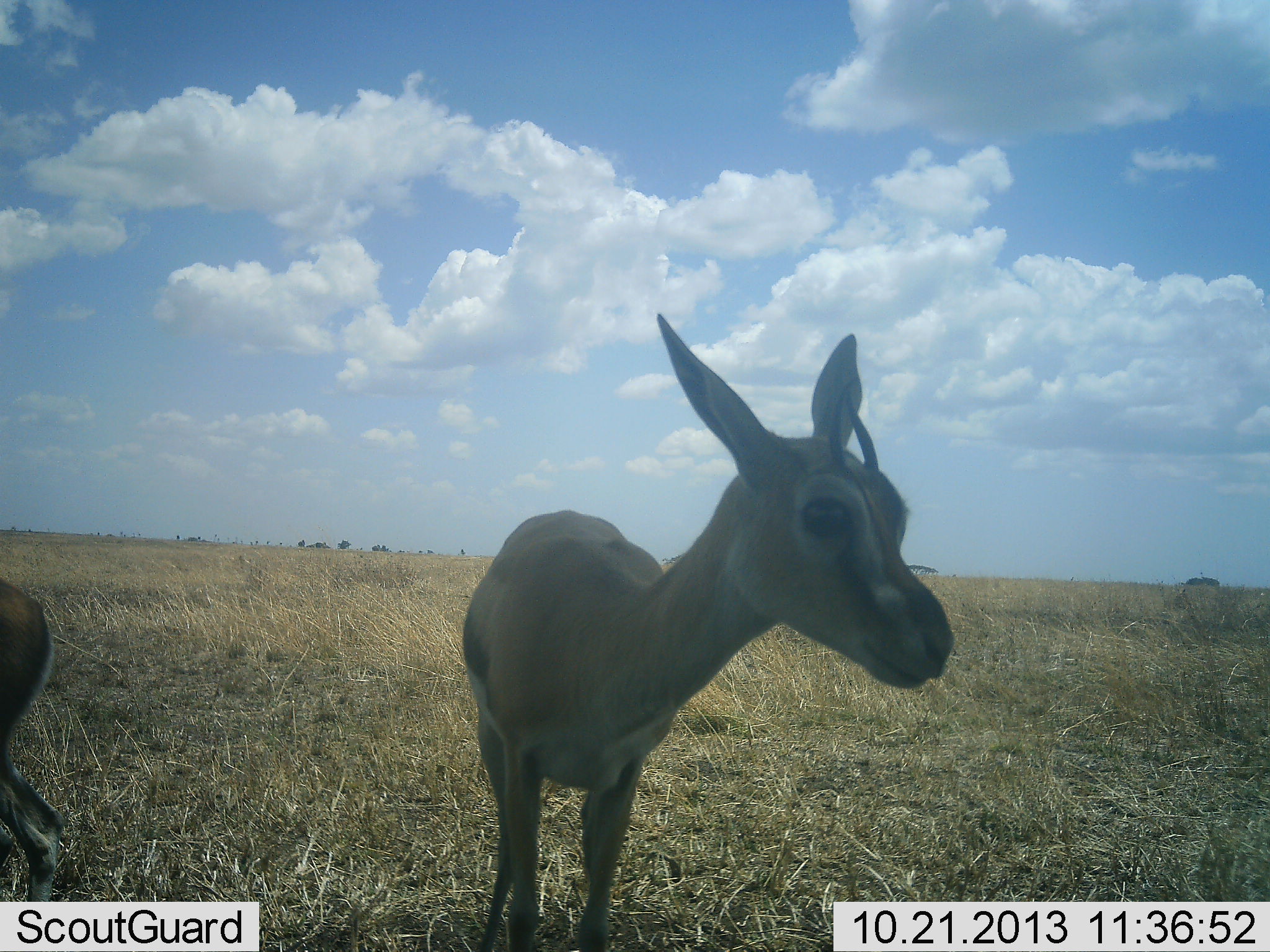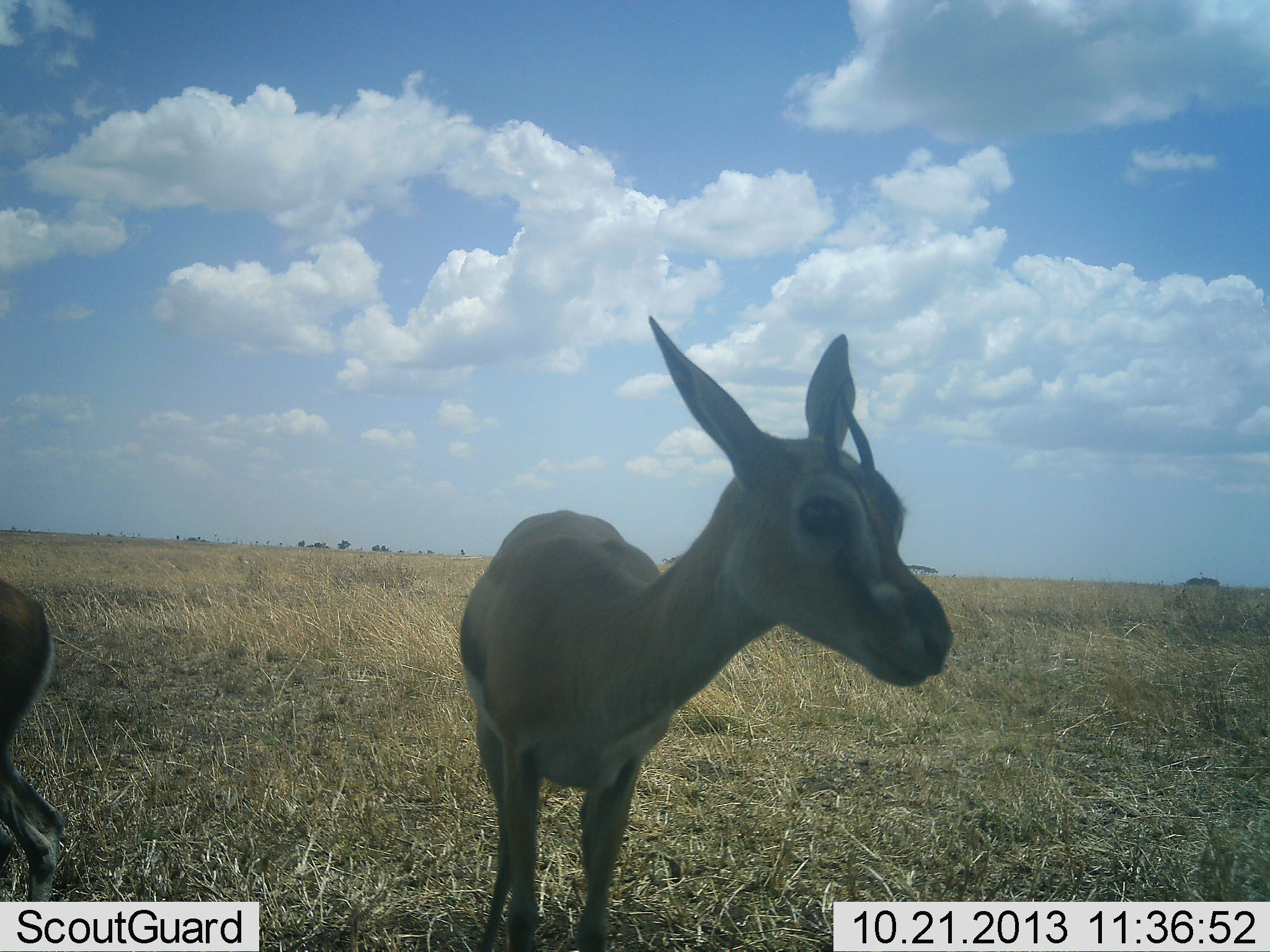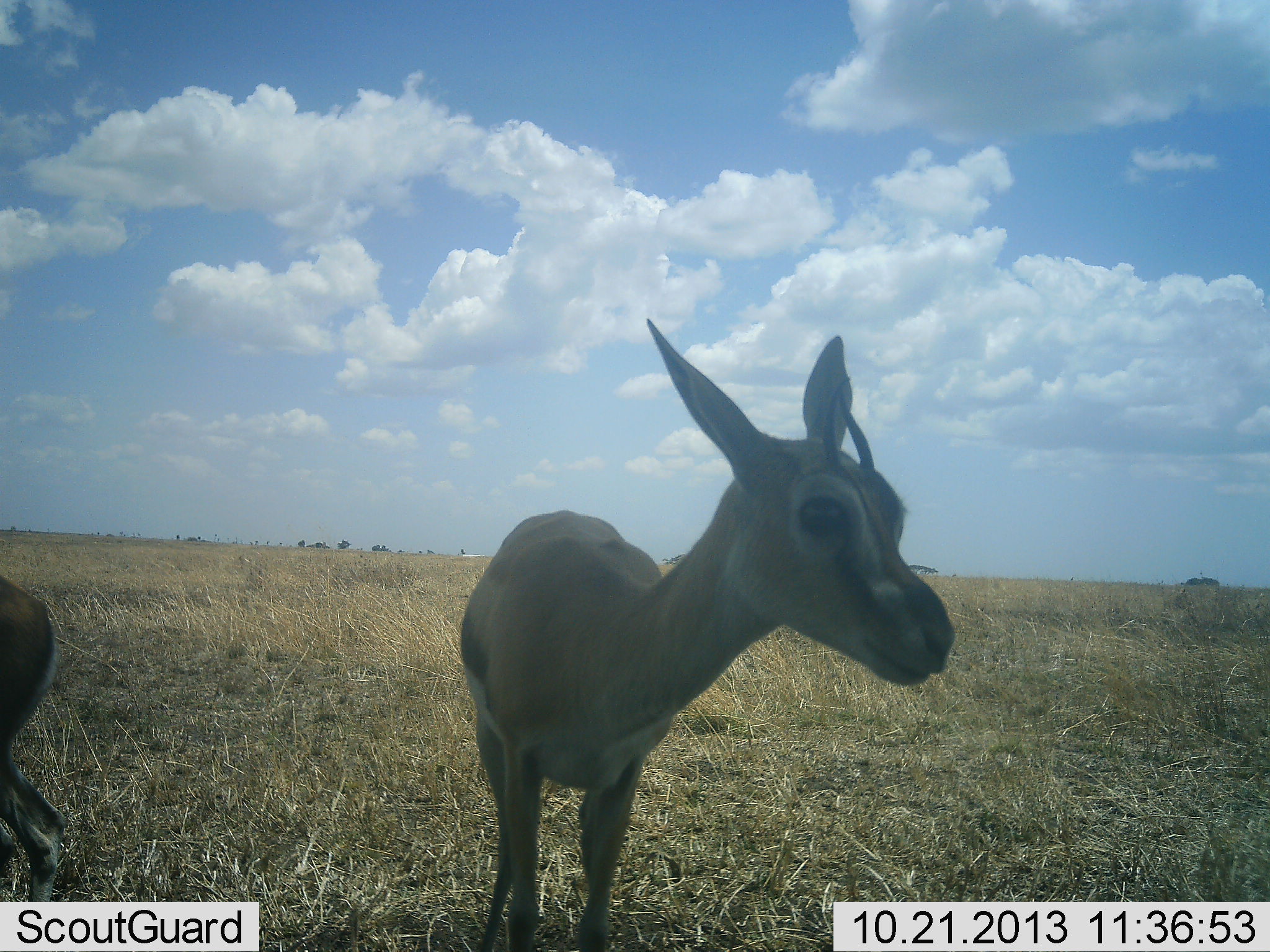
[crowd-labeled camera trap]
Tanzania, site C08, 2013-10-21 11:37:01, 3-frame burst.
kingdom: Animalia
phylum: Chordata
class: Mammalia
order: Artiodactyla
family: Bovidae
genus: Eudorcas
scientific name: Eudorcas thomsonii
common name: thomson's gazelle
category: gazellethomsons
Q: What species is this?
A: Gazellethomsons (thomson's gazelle) (Eudorcas thomsonii).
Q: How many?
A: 2.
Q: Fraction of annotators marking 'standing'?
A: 100%.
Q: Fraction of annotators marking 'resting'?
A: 0%.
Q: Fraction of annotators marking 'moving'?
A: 0%.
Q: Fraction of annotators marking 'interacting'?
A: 0%.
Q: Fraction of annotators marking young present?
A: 20%.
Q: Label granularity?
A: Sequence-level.